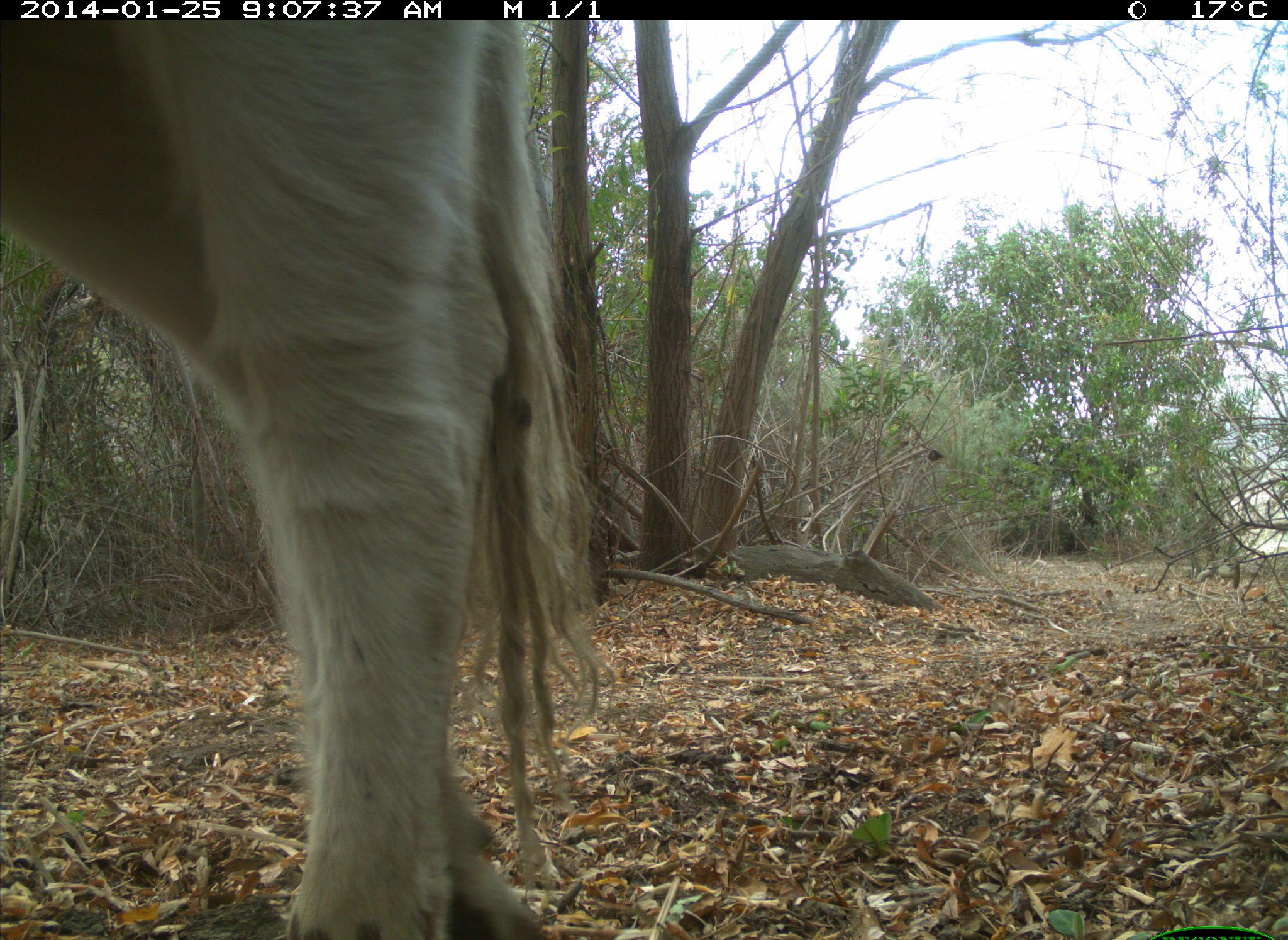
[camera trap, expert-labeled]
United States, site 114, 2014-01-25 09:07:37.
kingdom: Animalia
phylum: Chordata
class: Mammalia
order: Artiodactyla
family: Bovidae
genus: Bos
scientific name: Bos taurus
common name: cow